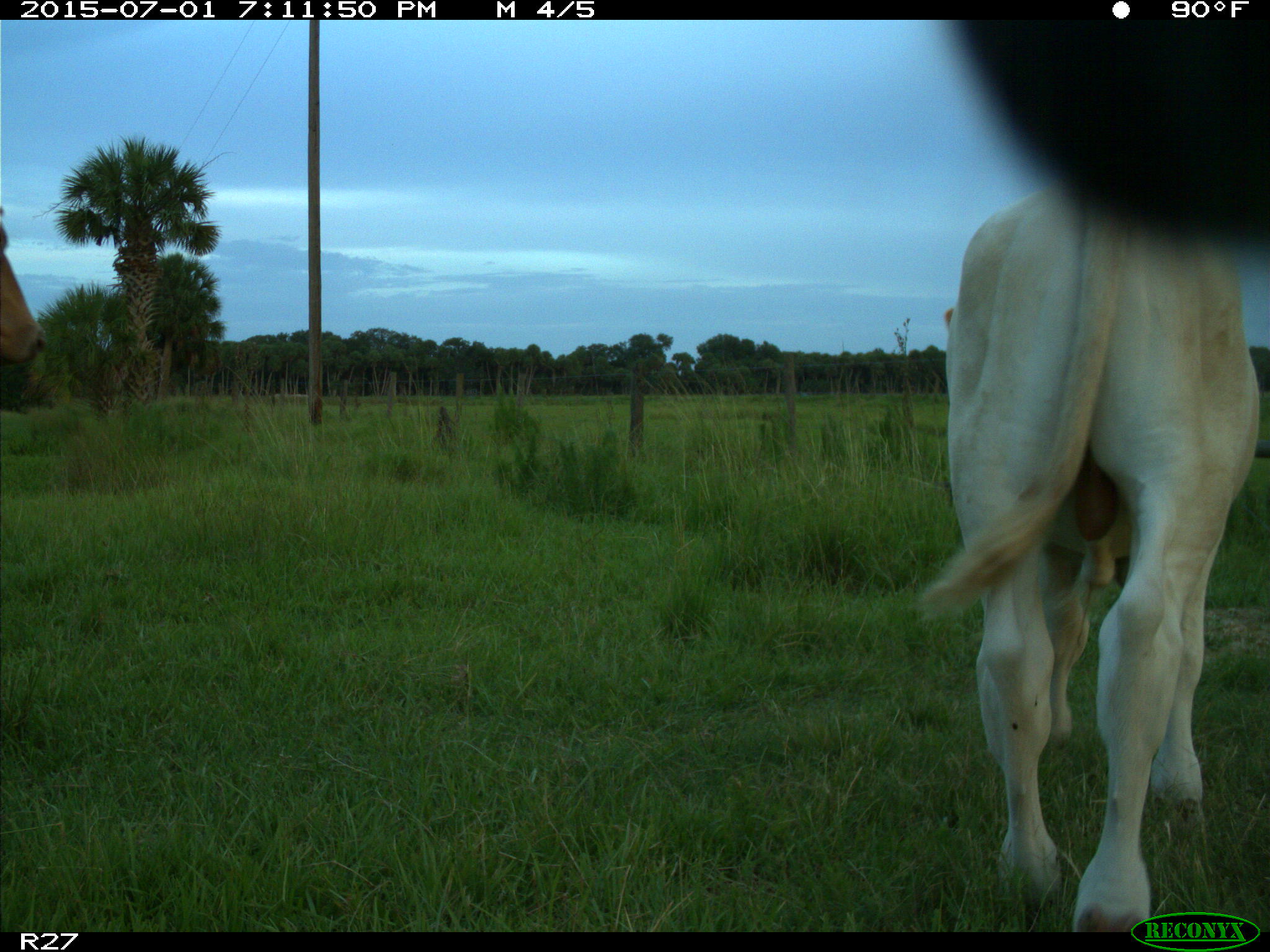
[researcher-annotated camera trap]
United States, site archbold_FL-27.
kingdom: Animalia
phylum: Chordata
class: Mammalia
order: Artiodactyla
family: Bovidae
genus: Bos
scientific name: Bos taurus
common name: domestic cow